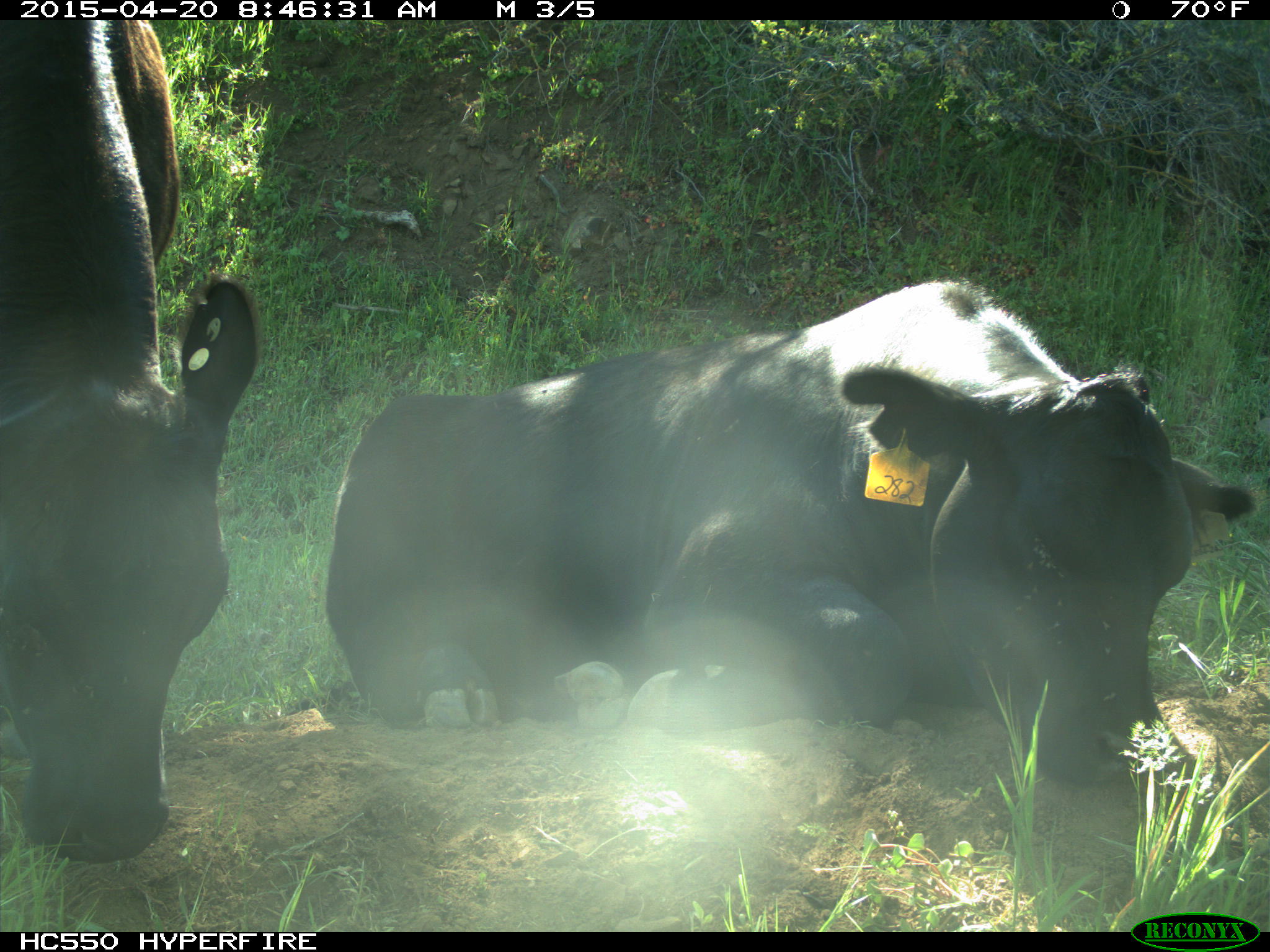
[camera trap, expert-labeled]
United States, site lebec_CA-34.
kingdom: Animalia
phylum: Chordata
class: Mammalia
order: Artiodactyla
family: Bovidae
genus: Bos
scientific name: Bos taurus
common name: domestic cow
Bos taurus (domestic cow).